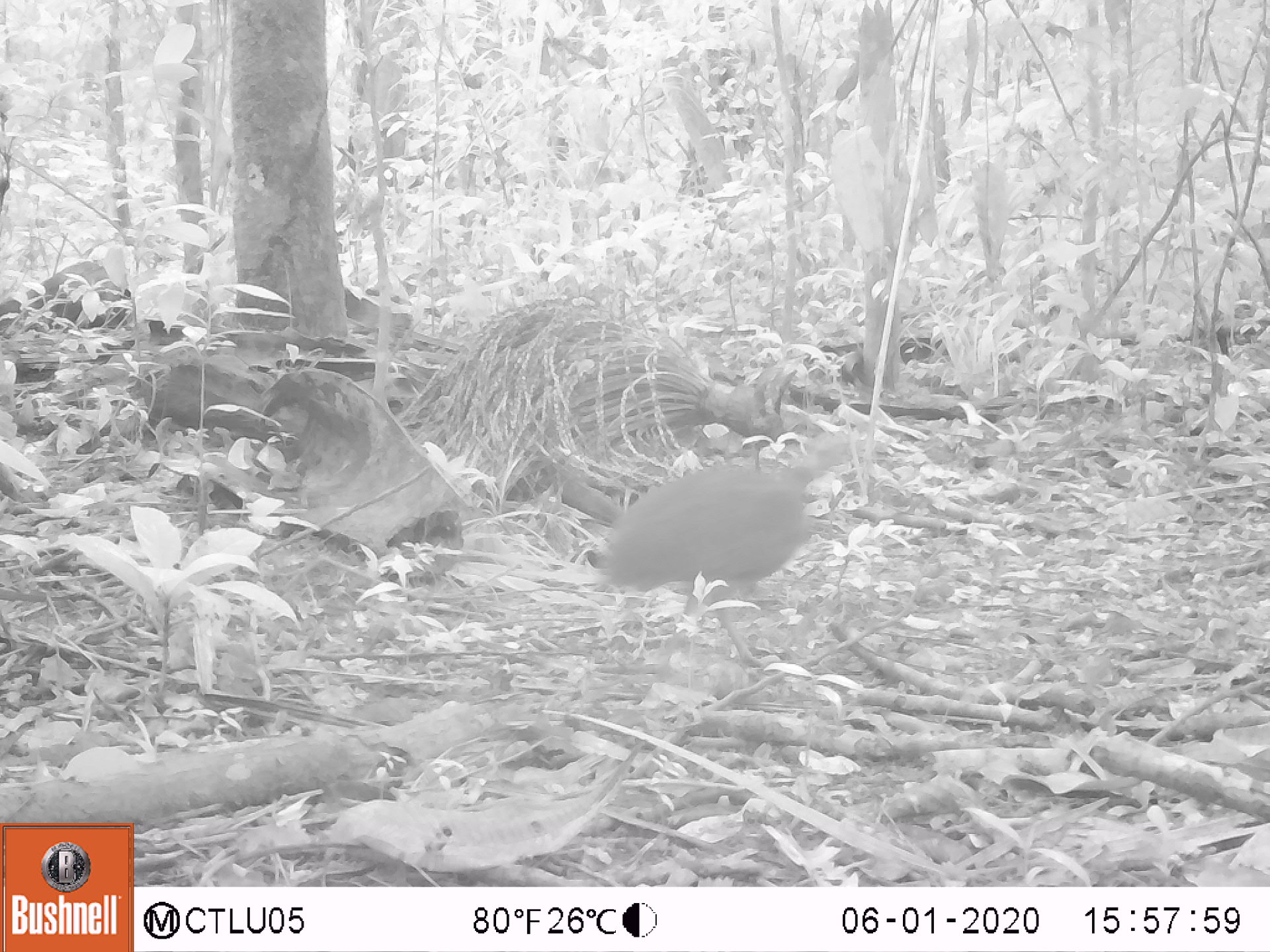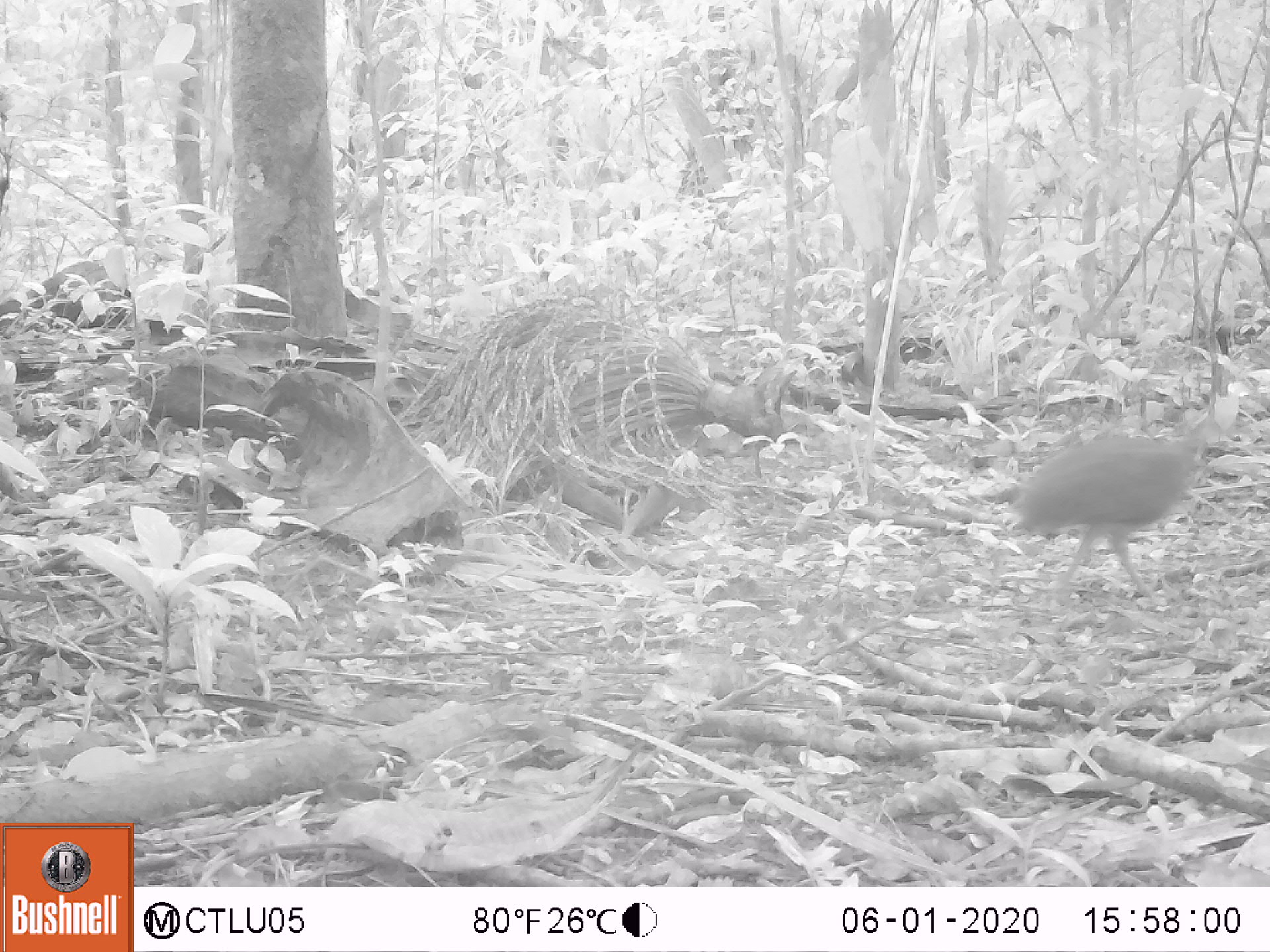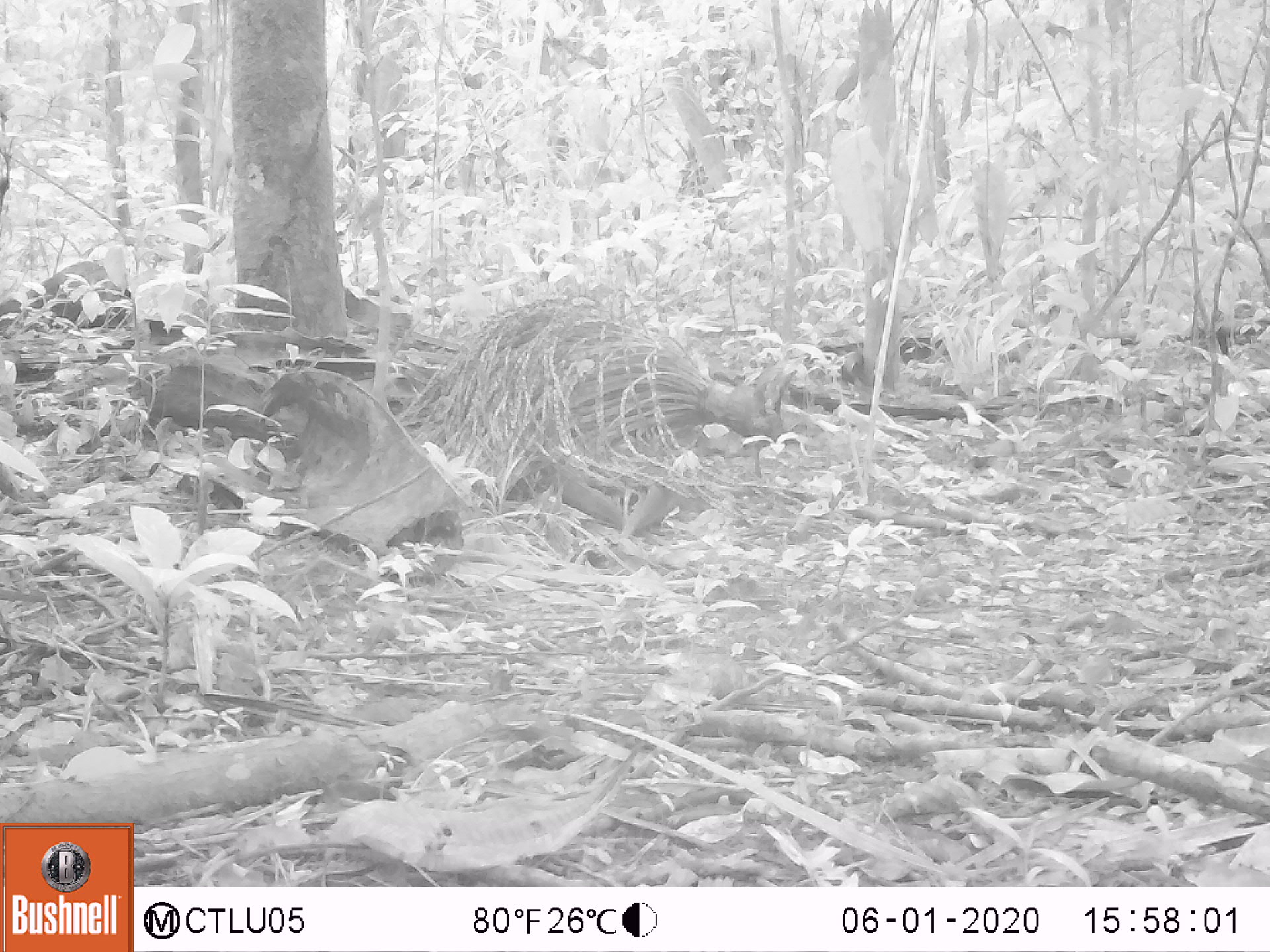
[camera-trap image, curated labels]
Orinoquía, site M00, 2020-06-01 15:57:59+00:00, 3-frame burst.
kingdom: Animalia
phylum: Chordata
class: Aves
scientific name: Aves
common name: bird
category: unknown bird